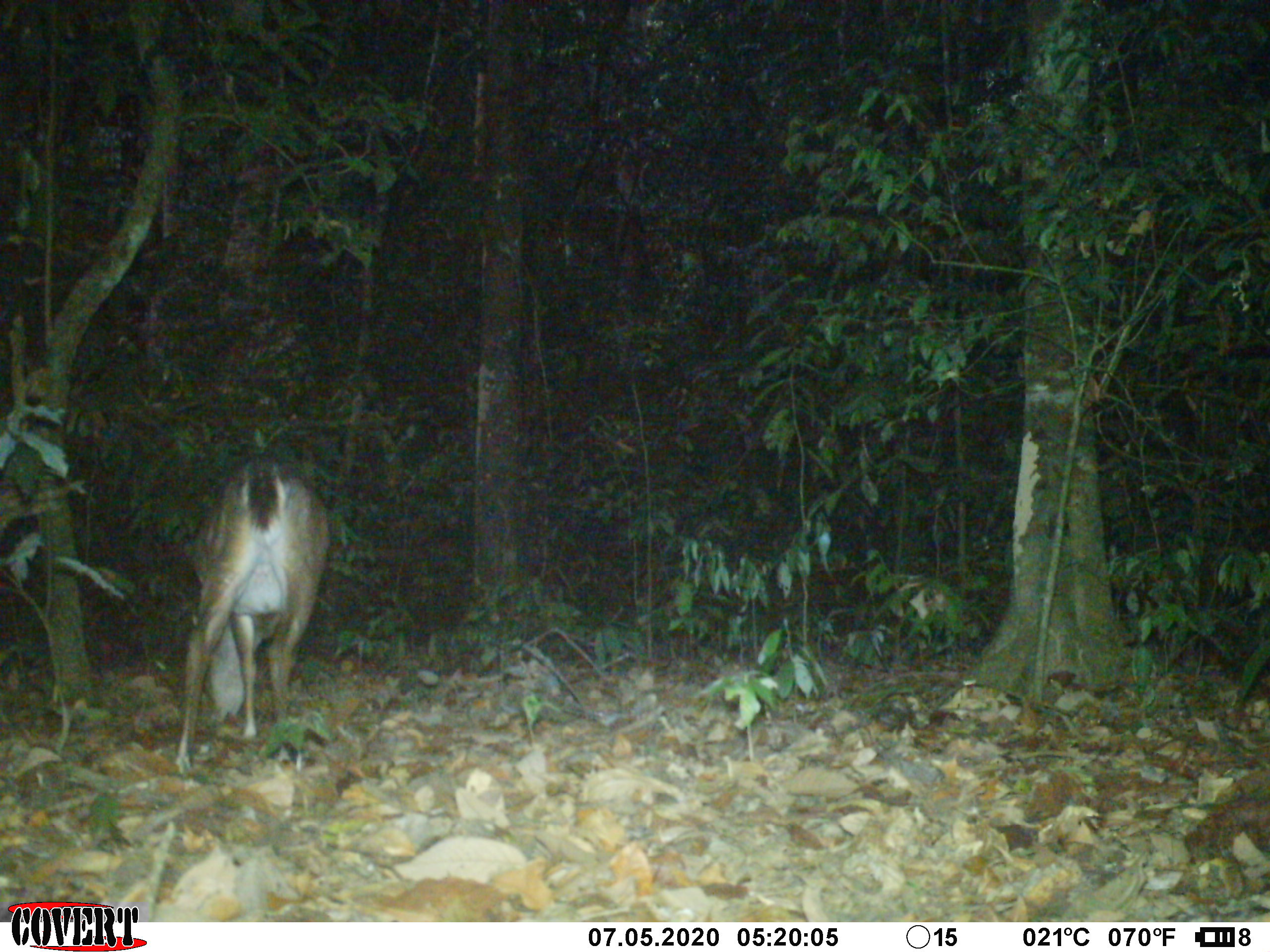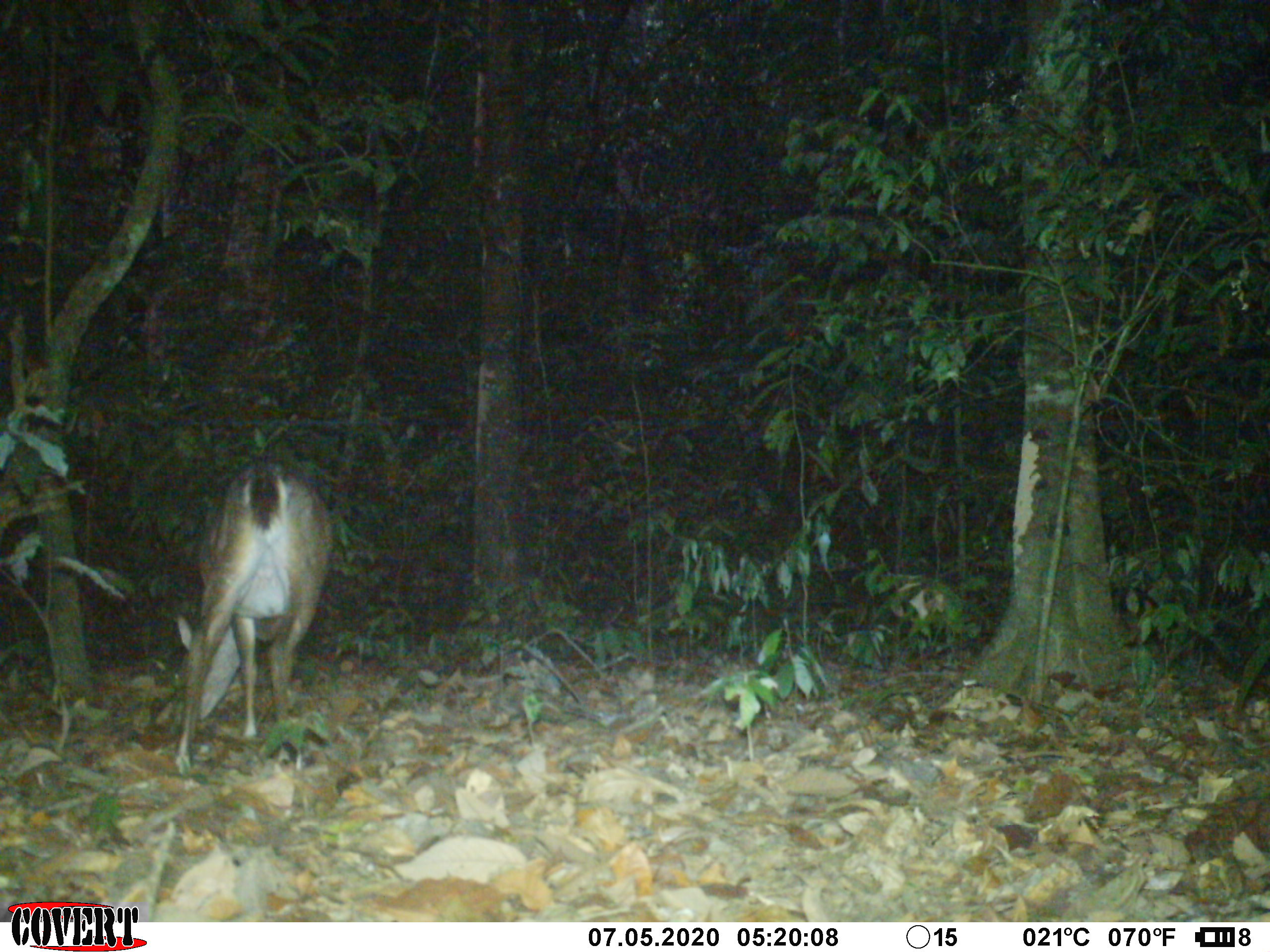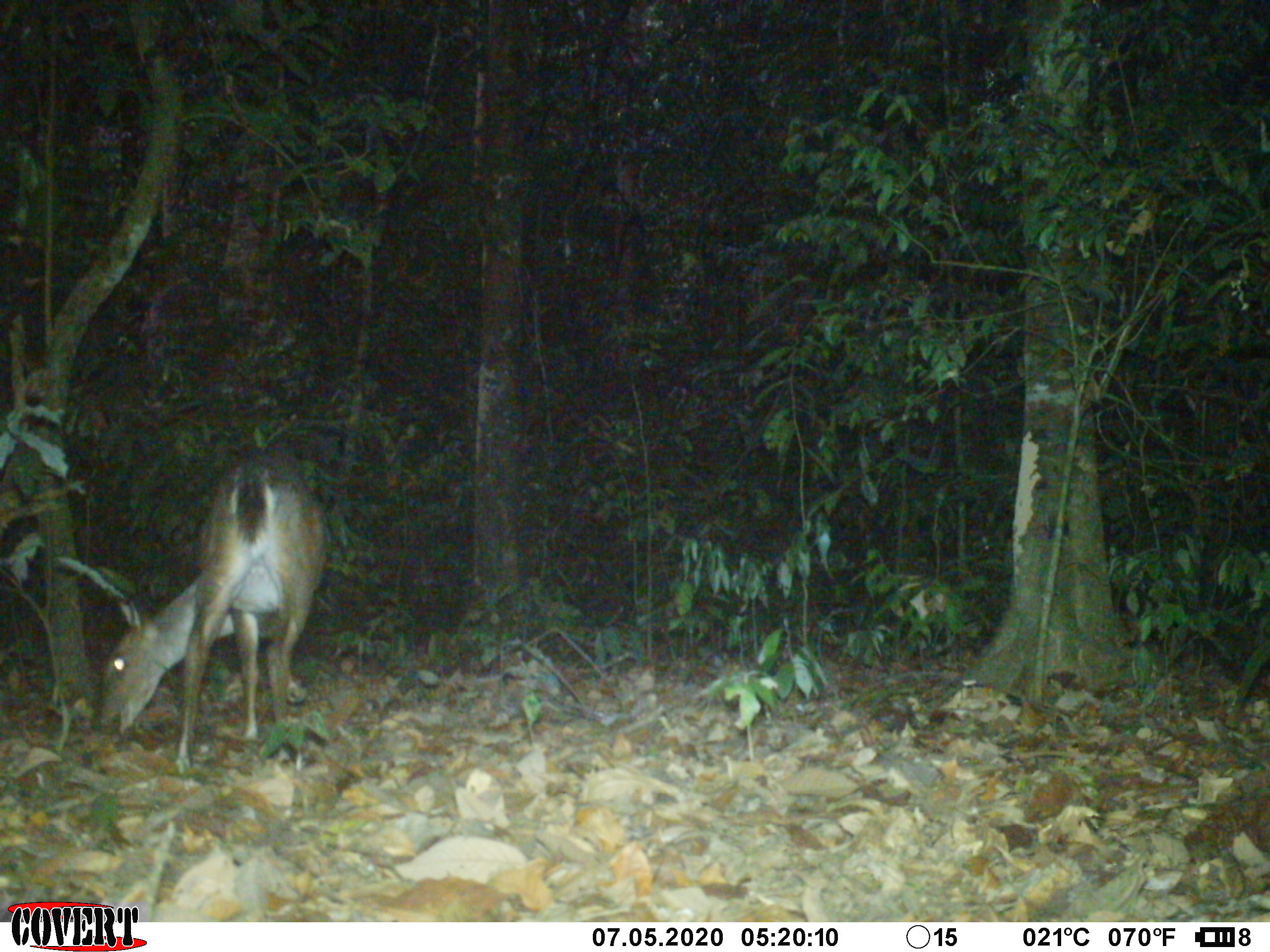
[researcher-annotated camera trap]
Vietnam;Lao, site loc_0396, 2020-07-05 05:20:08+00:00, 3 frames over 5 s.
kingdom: Animalia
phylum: Chordata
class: Mammalia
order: Artiodactyla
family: Cervidae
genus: Muntiacus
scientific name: Muntiacus vuquangensis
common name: large-antlered muntjac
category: large antlered muntjac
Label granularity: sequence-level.